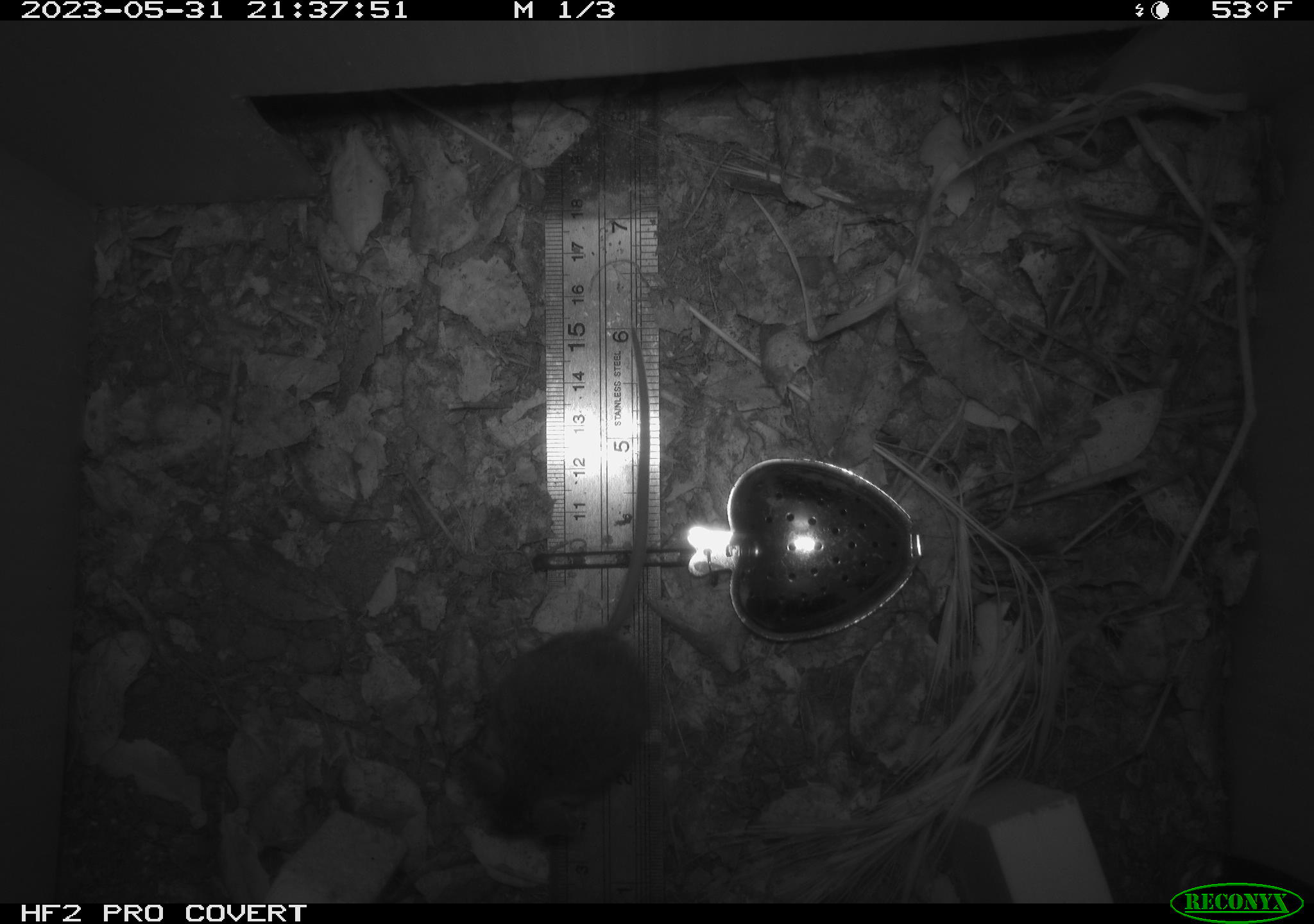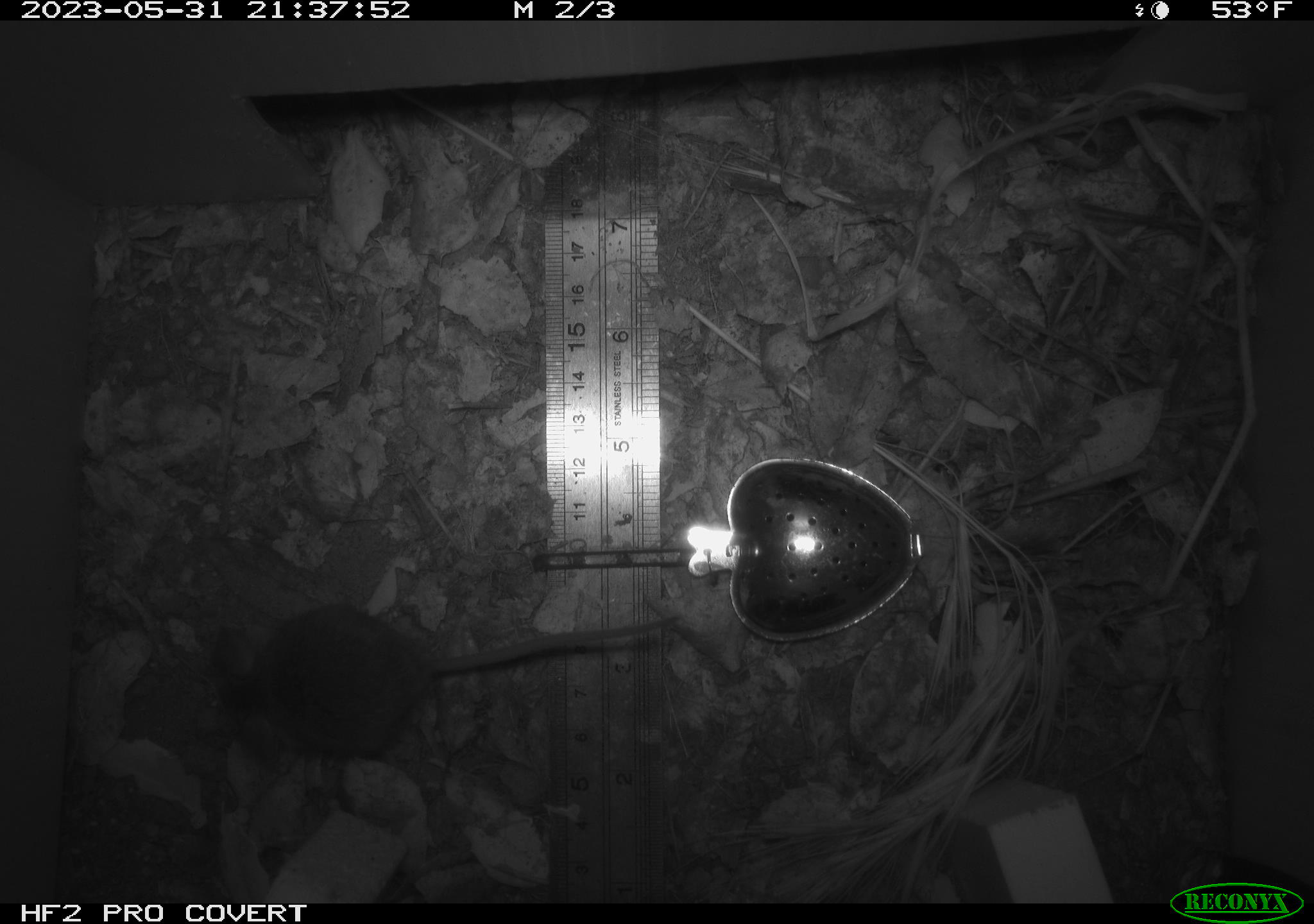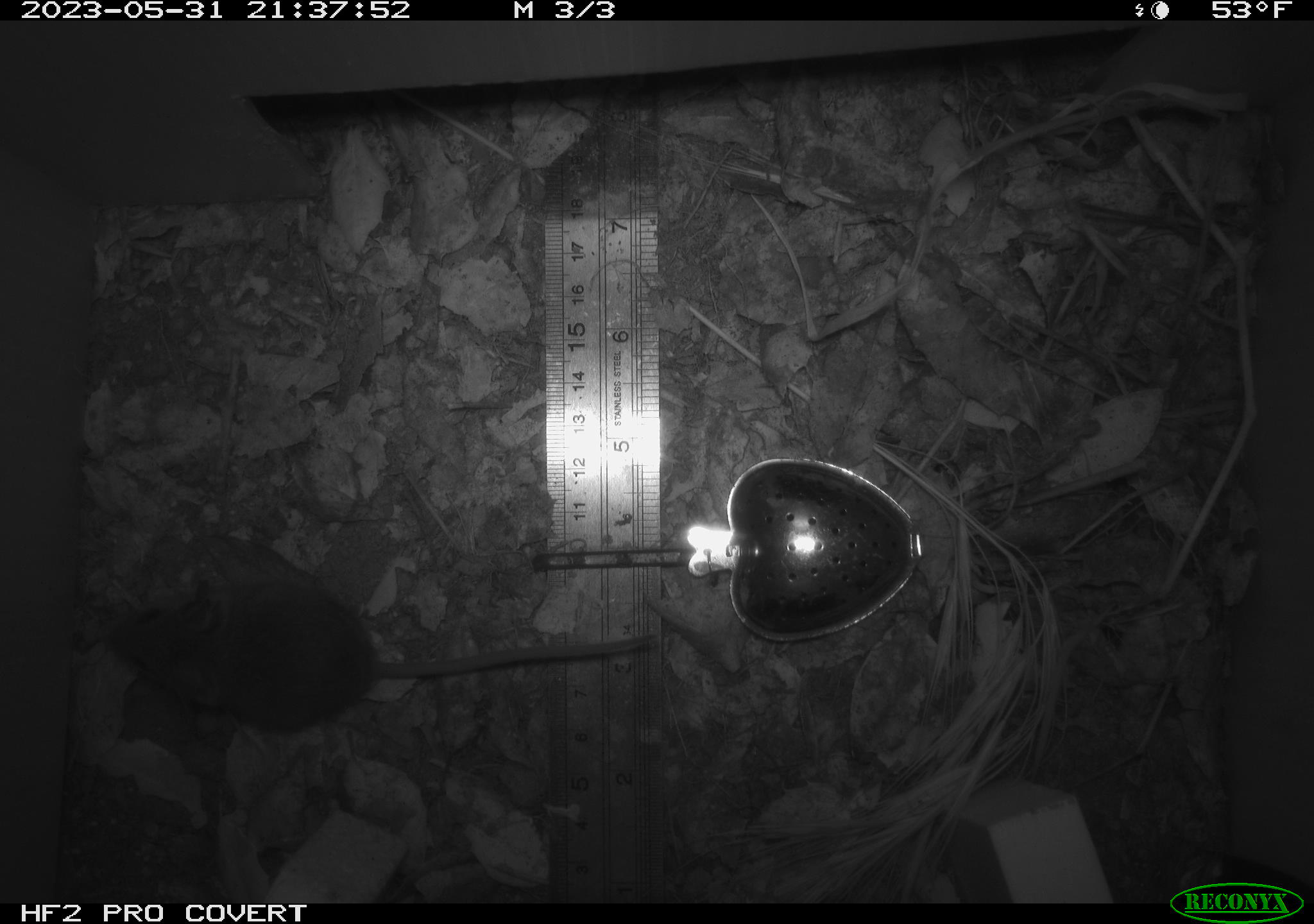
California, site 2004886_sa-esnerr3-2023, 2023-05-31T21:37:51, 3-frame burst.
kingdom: Animalia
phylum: Chordata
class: Mammalia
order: Rodentia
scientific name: Rodentia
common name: mouse species